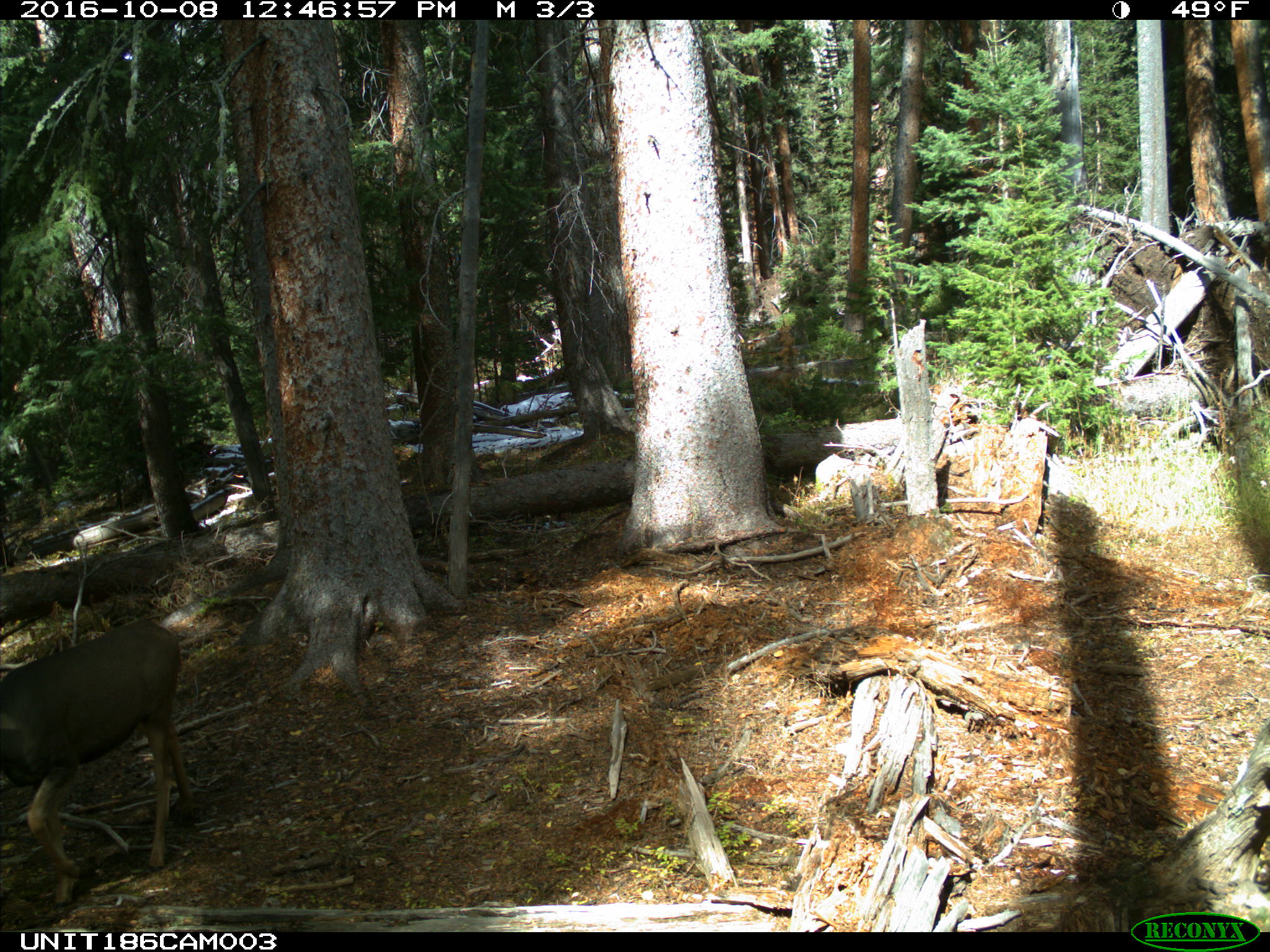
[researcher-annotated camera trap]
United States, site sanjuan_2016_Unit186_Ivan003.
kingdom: Animalia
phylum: Chordata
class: Mammalia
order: Artiodactyla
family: Cervidae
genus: Odocoileus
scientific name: Odocoileus hemionus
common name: mule deer